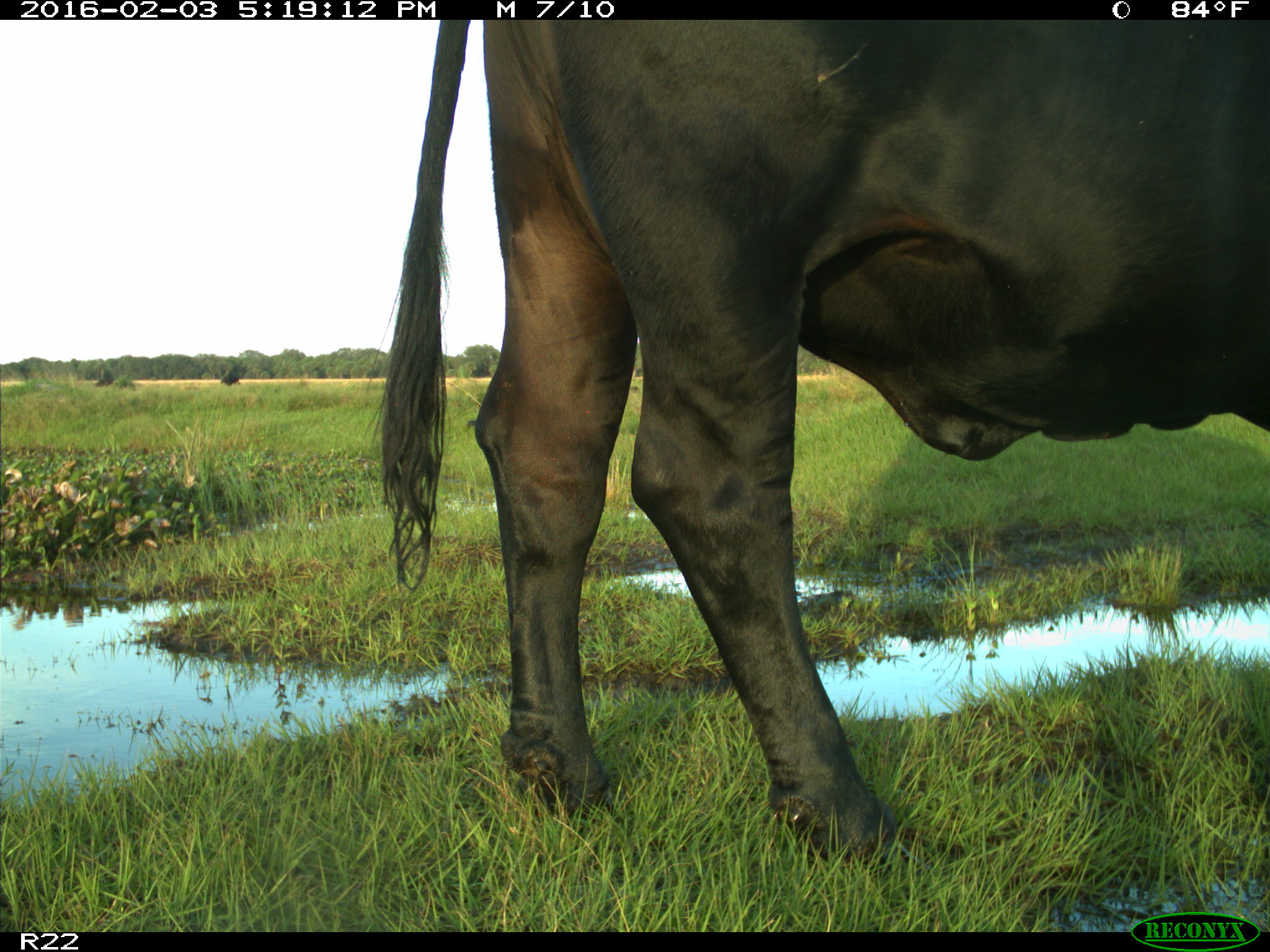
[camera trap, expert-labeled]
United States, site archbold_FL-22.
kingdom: Animalia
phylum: Chordata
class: Mammalia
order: Artiodactyla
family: Bovidae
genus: Bos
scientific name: Bos taurus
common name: domestic cow